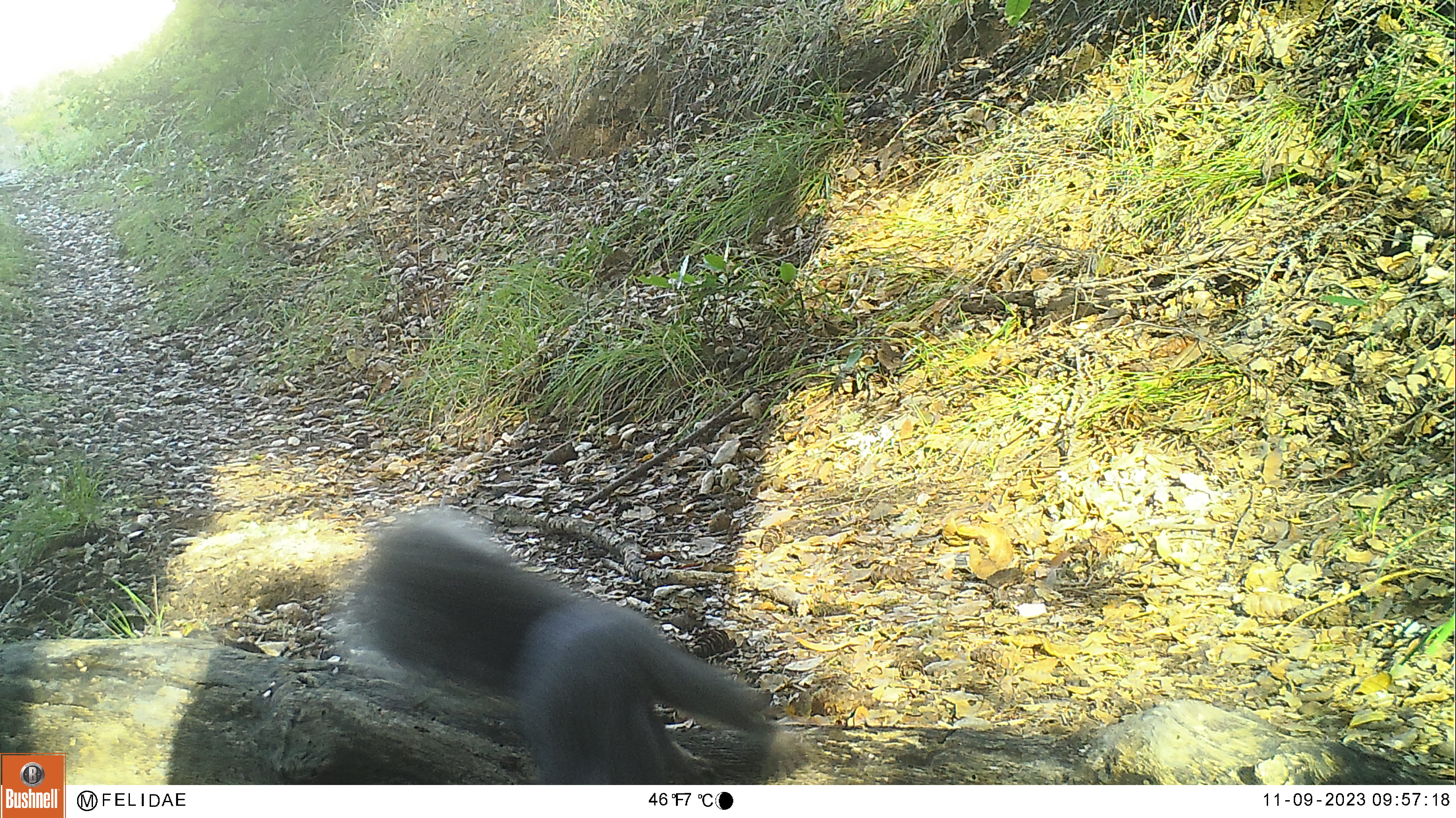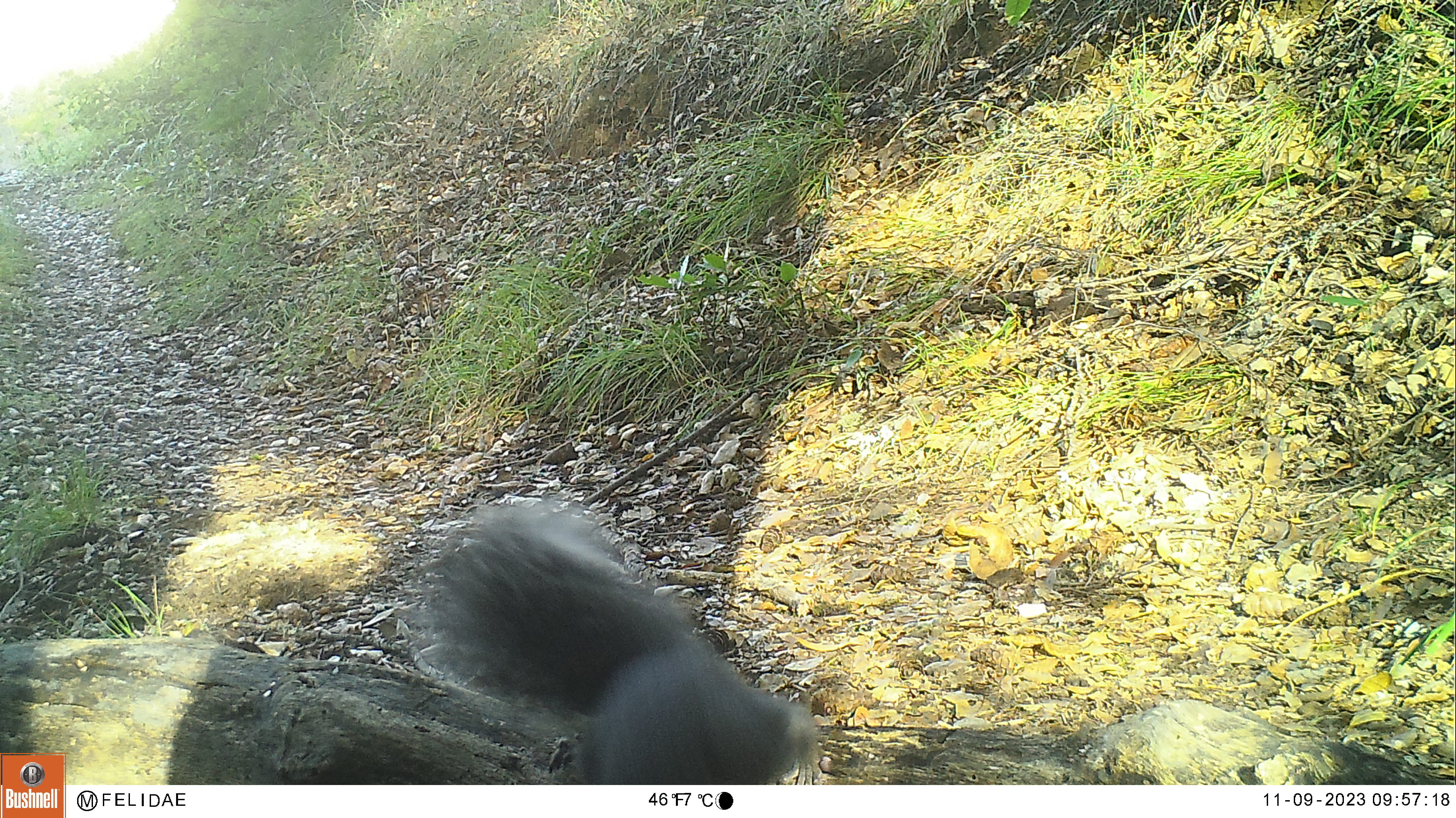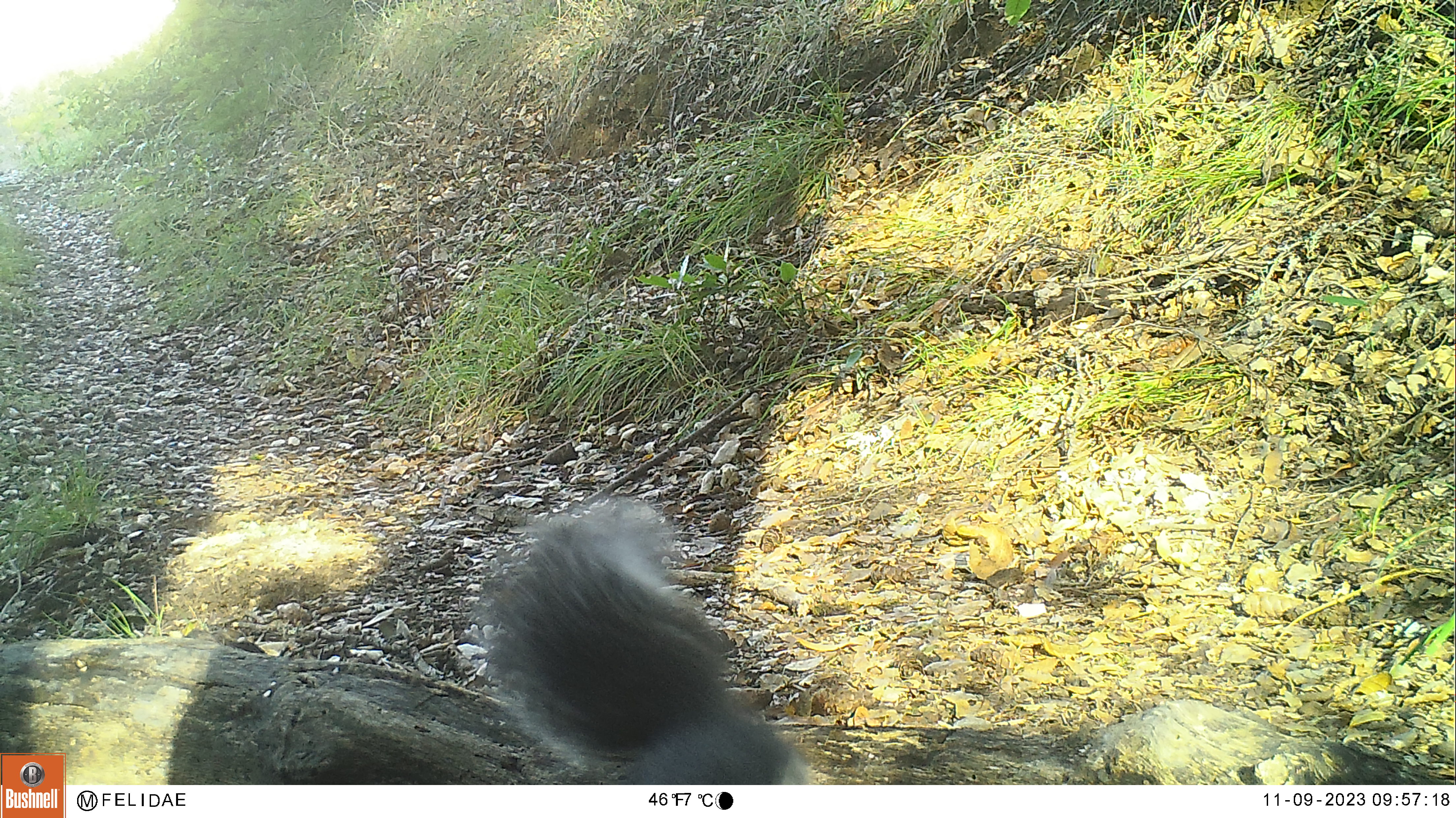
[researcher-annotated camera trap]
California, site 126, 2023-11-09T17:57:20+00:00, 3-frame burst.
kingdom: Animalia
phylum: Chordata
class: Mammalia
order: Rodentia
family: Sciuridae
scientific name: Sciuridae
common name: squirrel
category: unknown squirrel